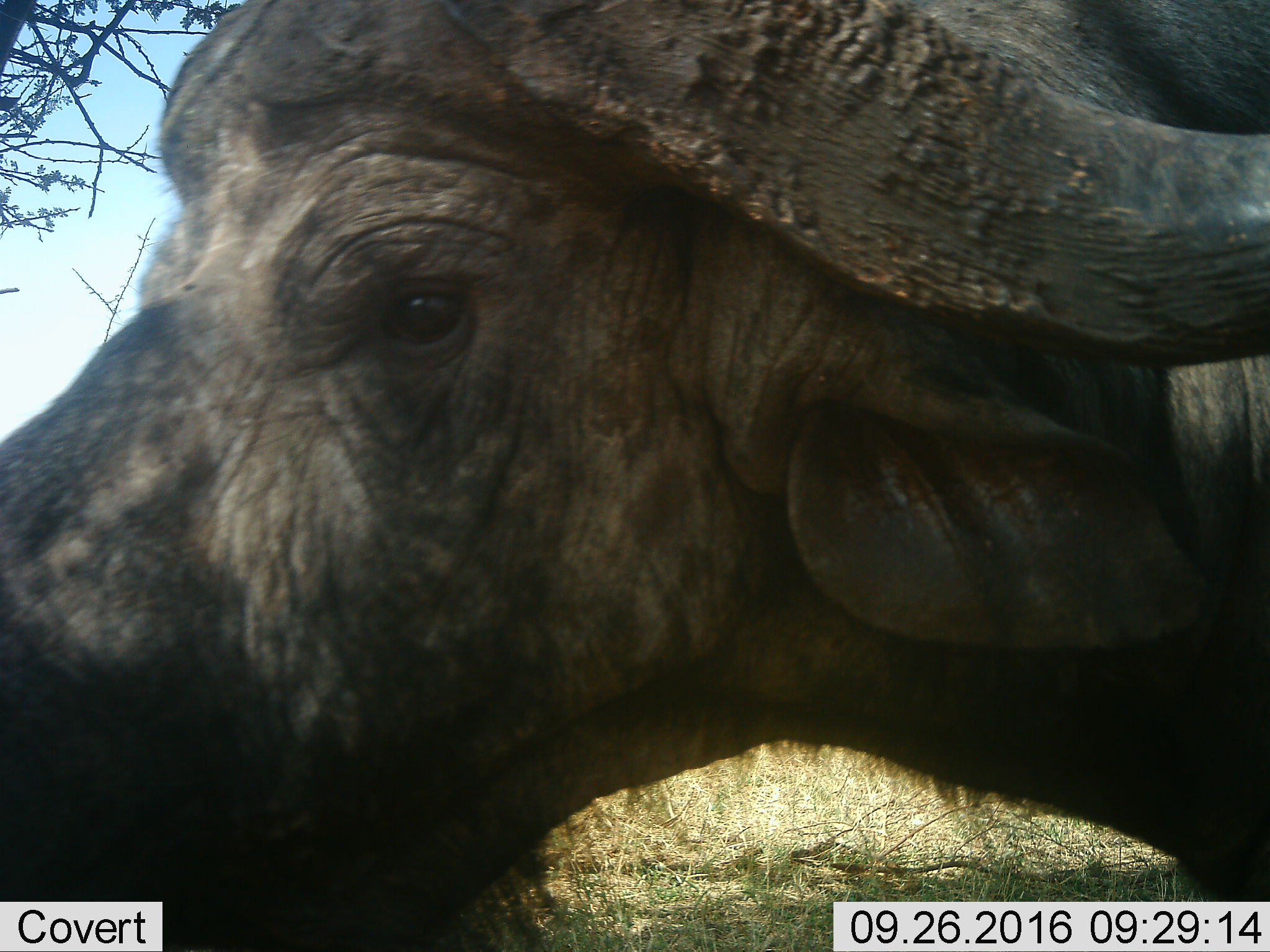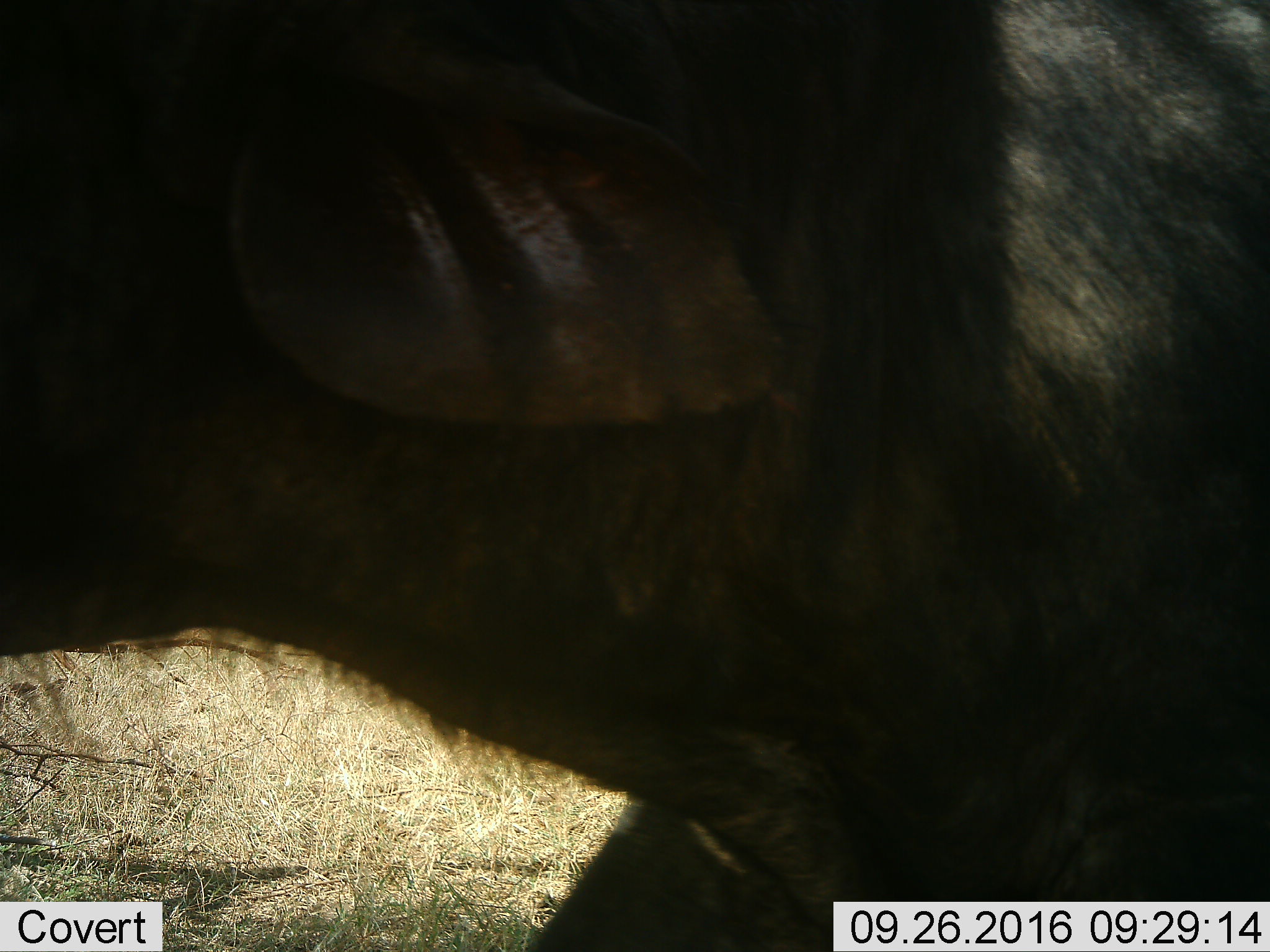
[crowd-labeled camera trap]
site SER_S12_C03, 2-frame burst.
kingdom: Animalia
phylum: Chordata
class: Mammalia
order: Artiodactyla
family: Bovidae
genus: Syncerus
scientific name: Syncerus caffer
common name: african buffalo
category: buffalo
Buffalo (african buffalo) (Syncerus caffer), count 1. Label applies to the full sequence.